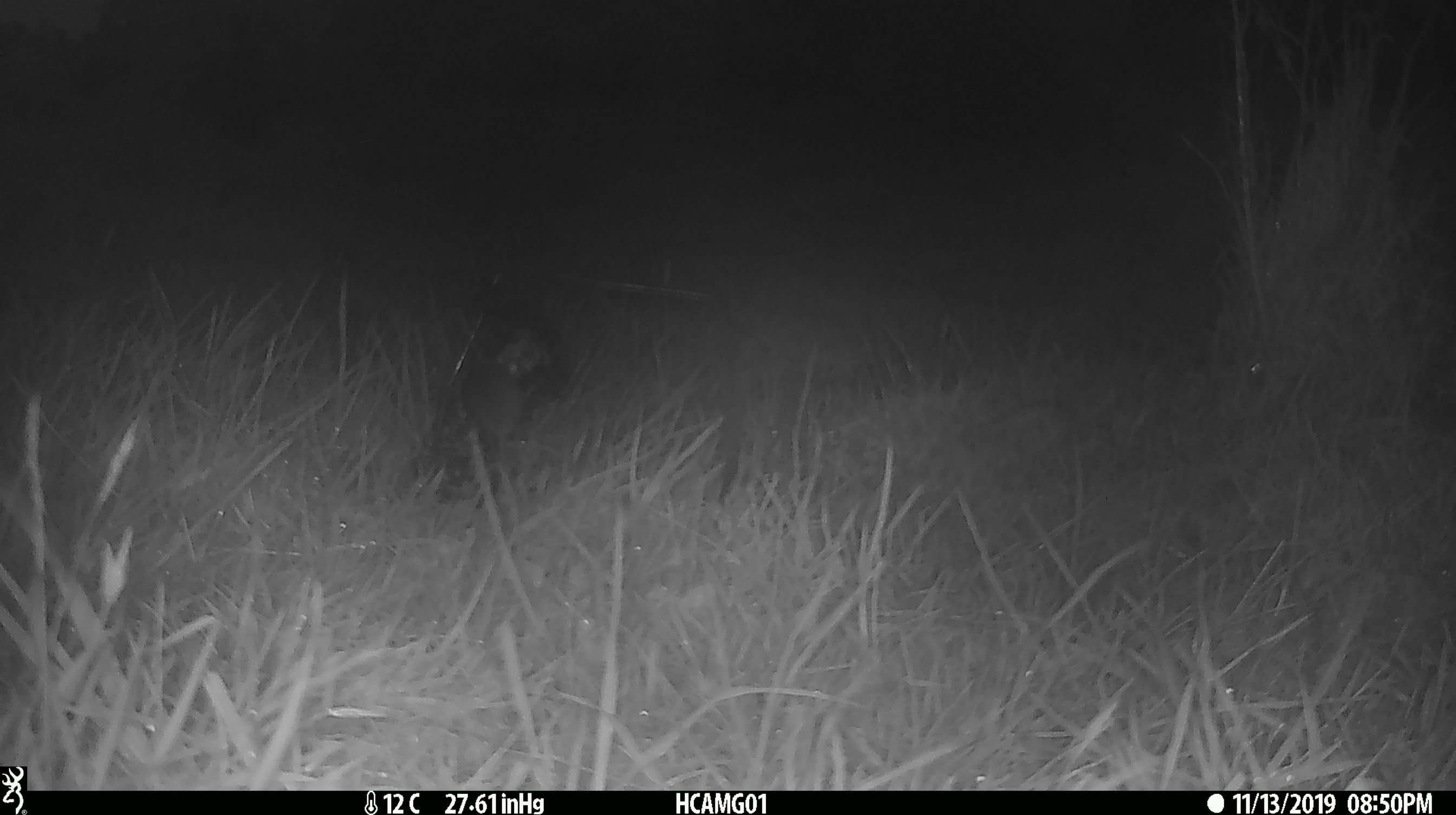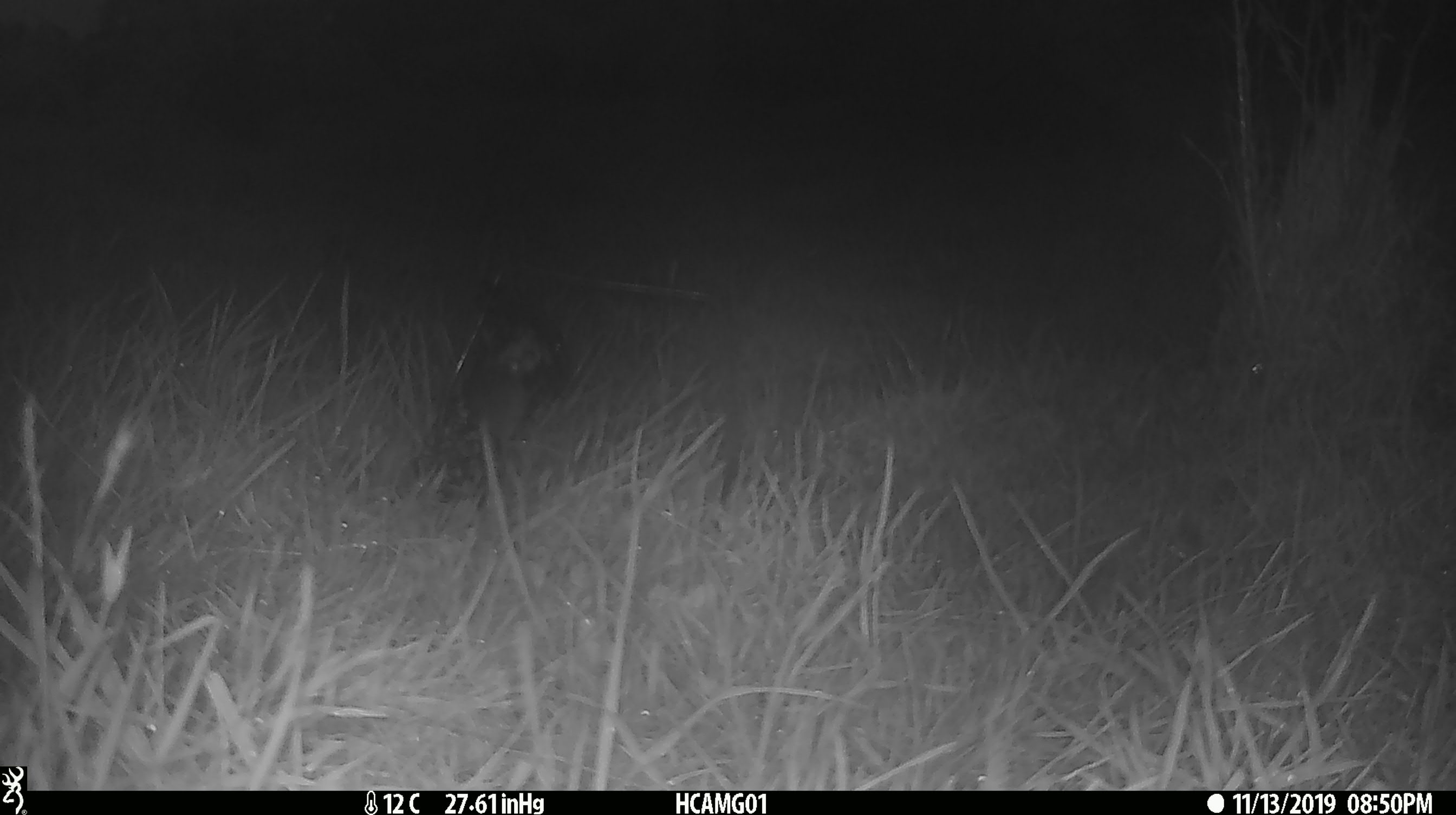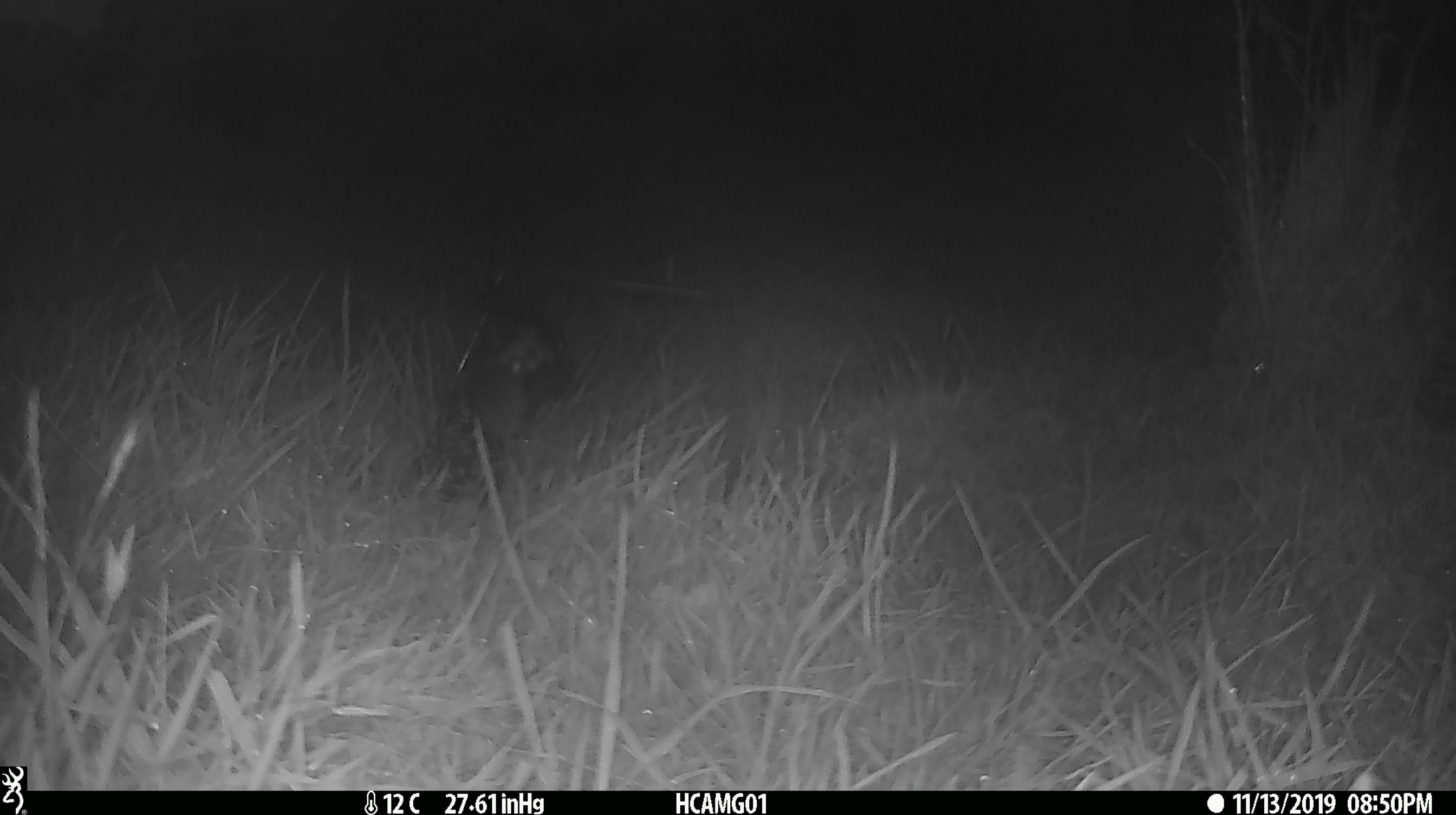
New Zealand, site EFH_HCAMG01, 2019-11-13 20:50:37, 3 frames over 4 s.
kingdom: Animalia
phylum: Chordata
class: Mammalia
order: Rodentia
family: Muridae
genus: Mus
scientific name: Mus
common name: mouse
Mouse (Mus).